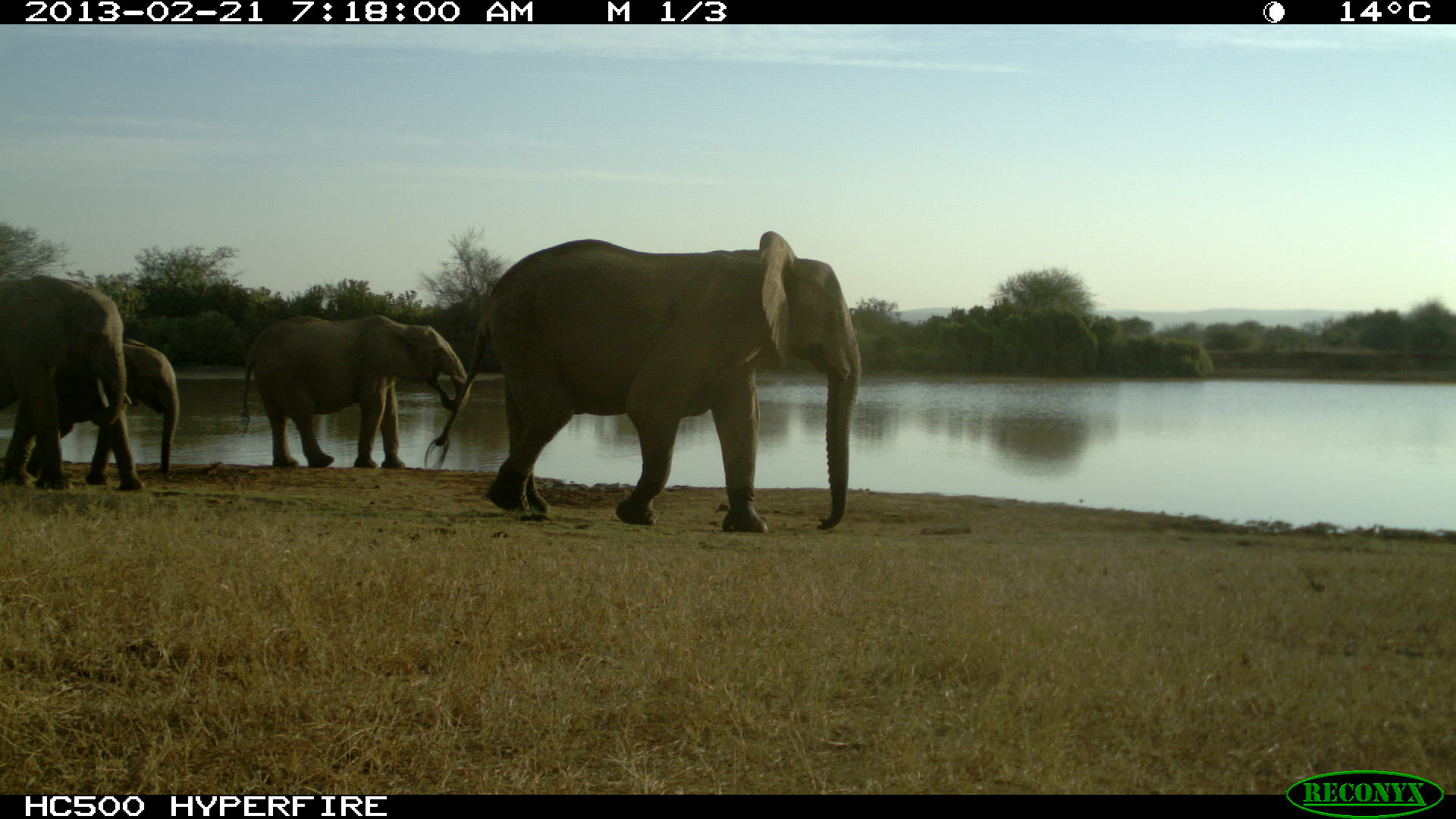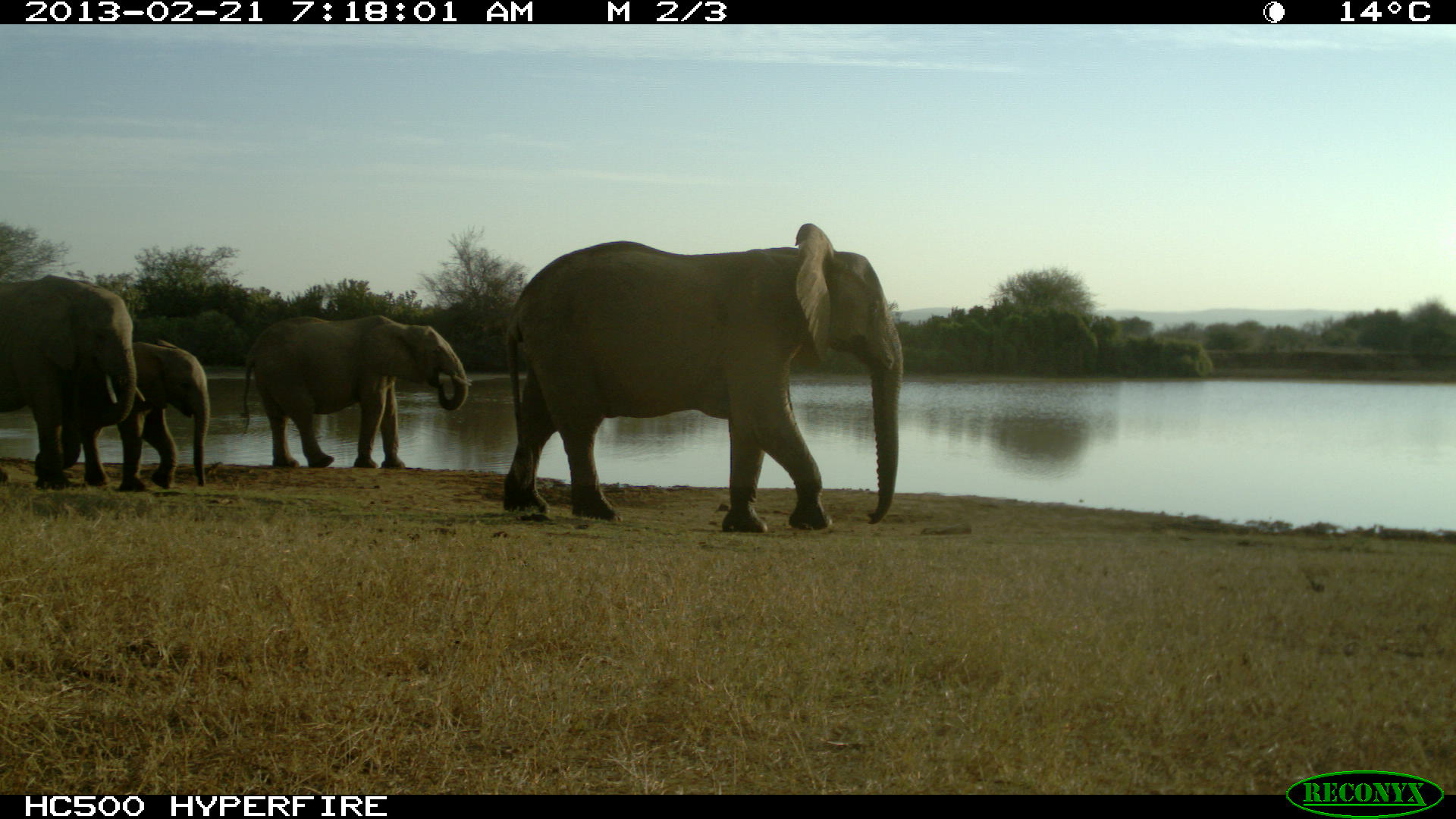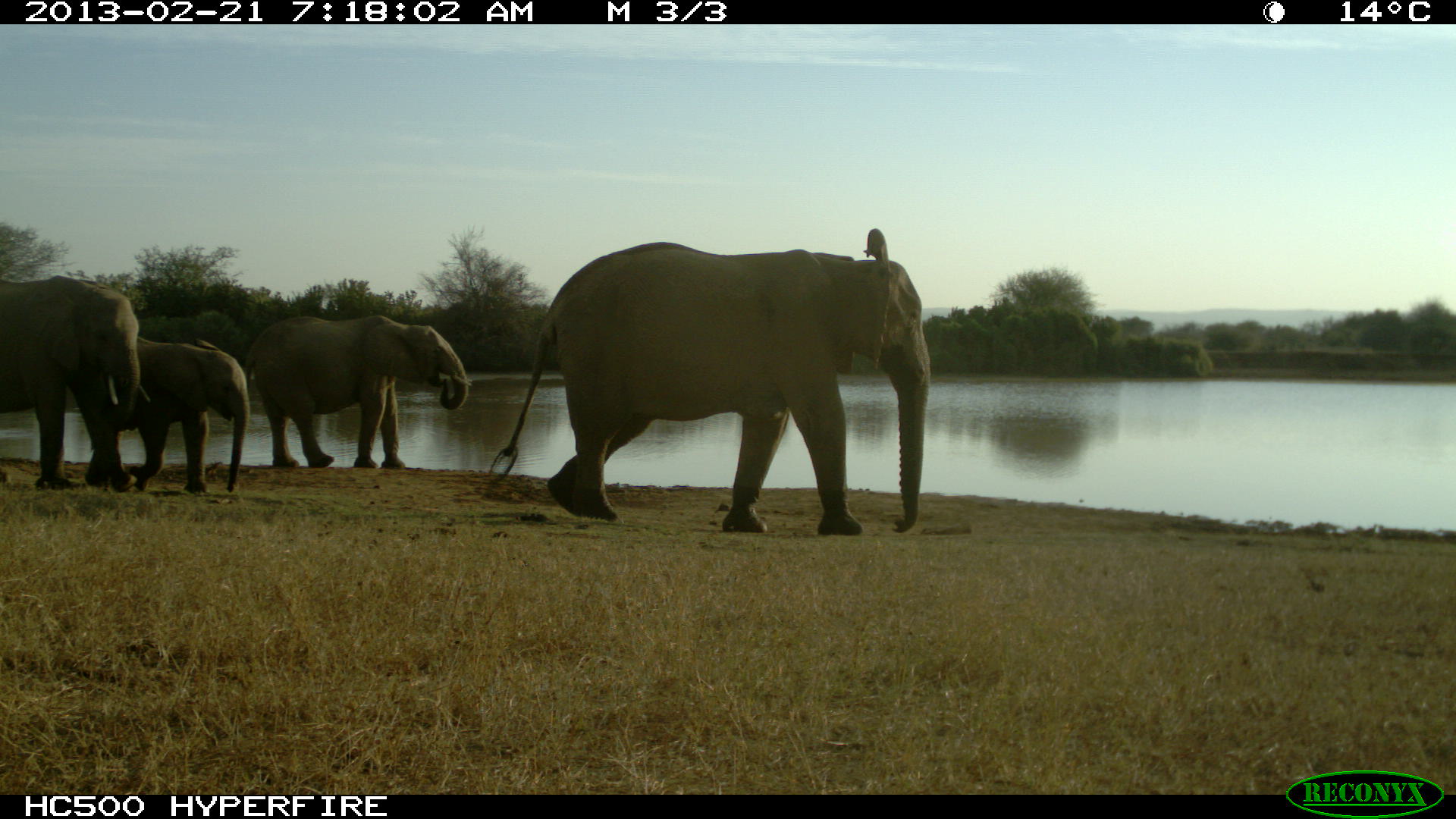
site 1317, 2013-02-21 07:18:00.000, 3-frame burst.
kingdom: Animalia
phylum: Chordata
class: Mammalia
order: Proboscidea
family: Elephantidae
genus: Loxodonta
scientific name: Loxodonta africana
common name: african bush elephant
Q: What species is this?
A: Loxodonta africana (african bush elephant).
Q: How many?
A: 4.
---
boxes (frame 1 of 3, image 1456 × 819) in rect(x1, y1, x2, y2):
loxodonta africana: rect(425, 231, 862, 532); rect(239, 314, 470, 471); rect(0, 273, 125, 490); rect(0, 334, 180, 476)